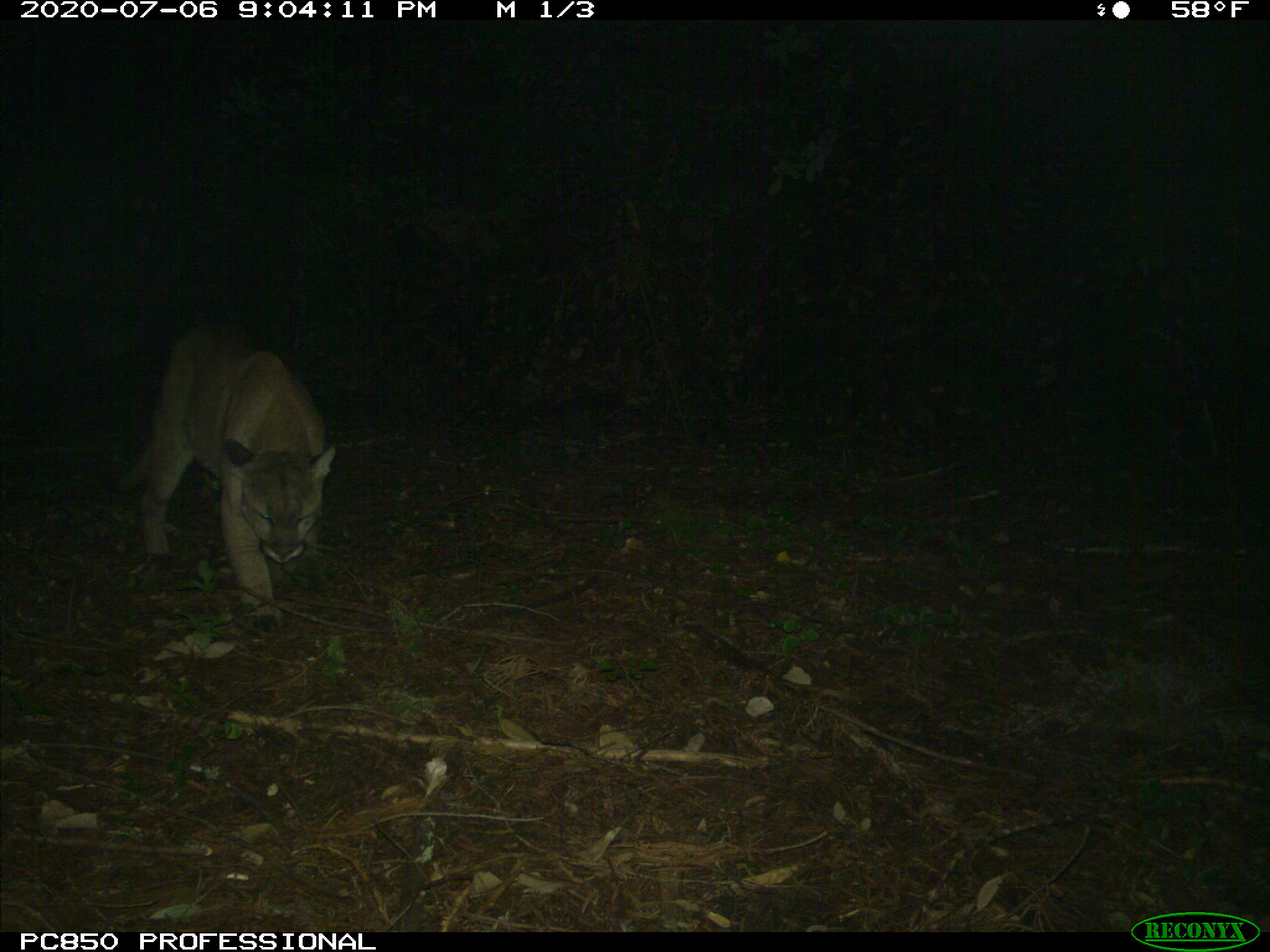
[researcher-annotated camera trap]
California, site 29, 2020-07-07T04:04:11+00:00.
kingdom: Animalia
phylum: Chordata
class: Mammalia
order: Carnivora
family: Felidae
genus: Puma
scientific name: Puma concolor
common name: puma